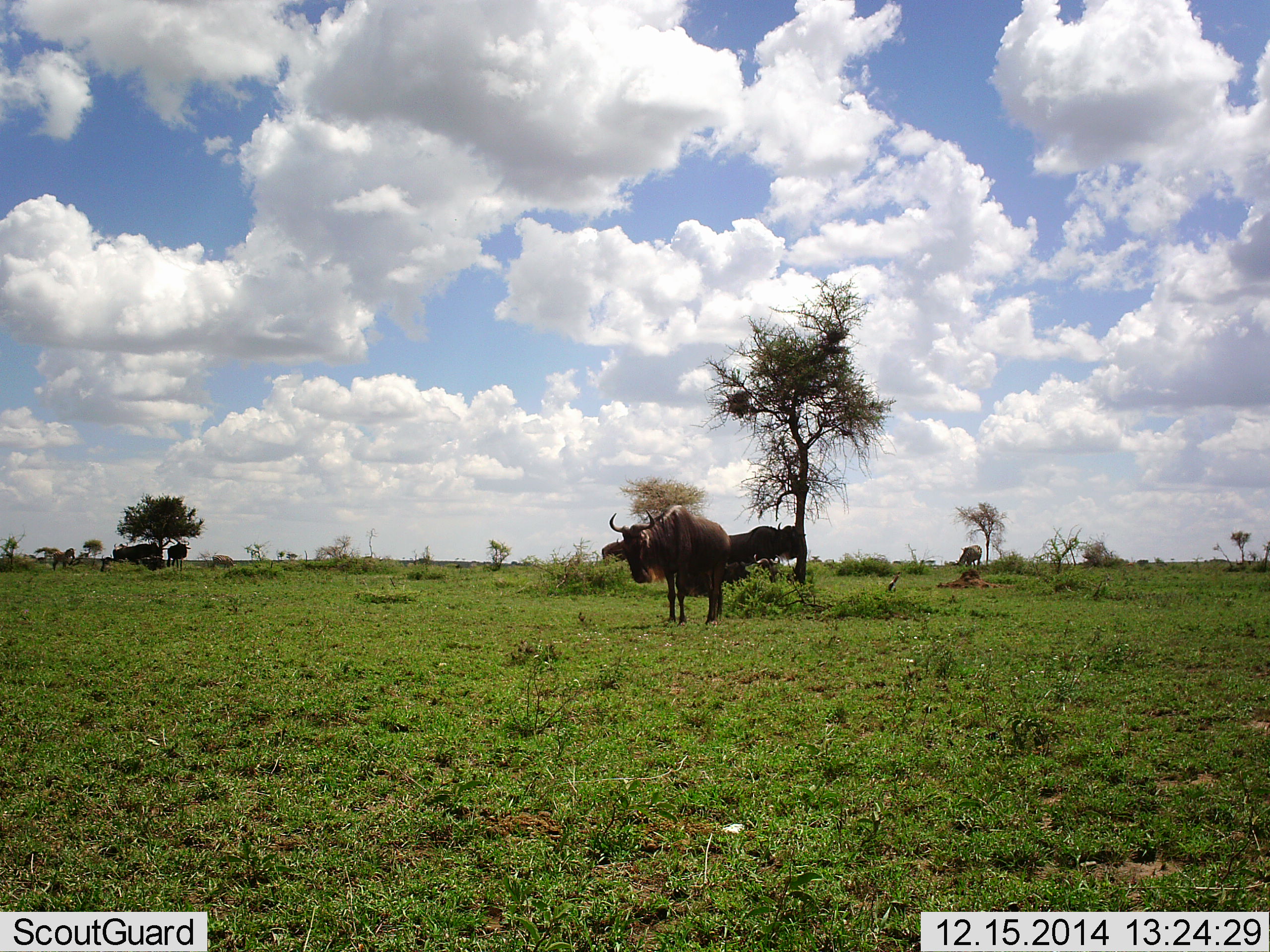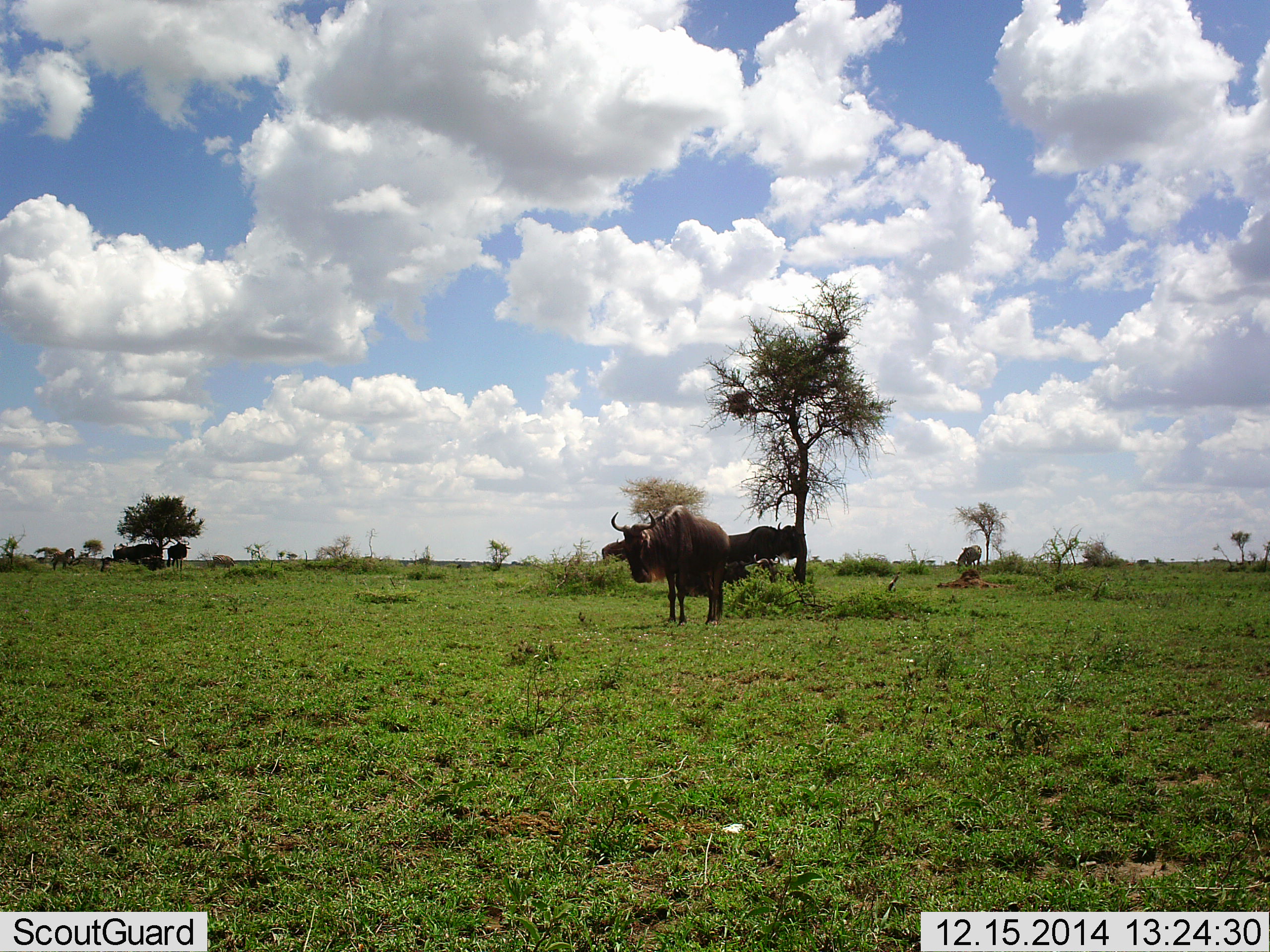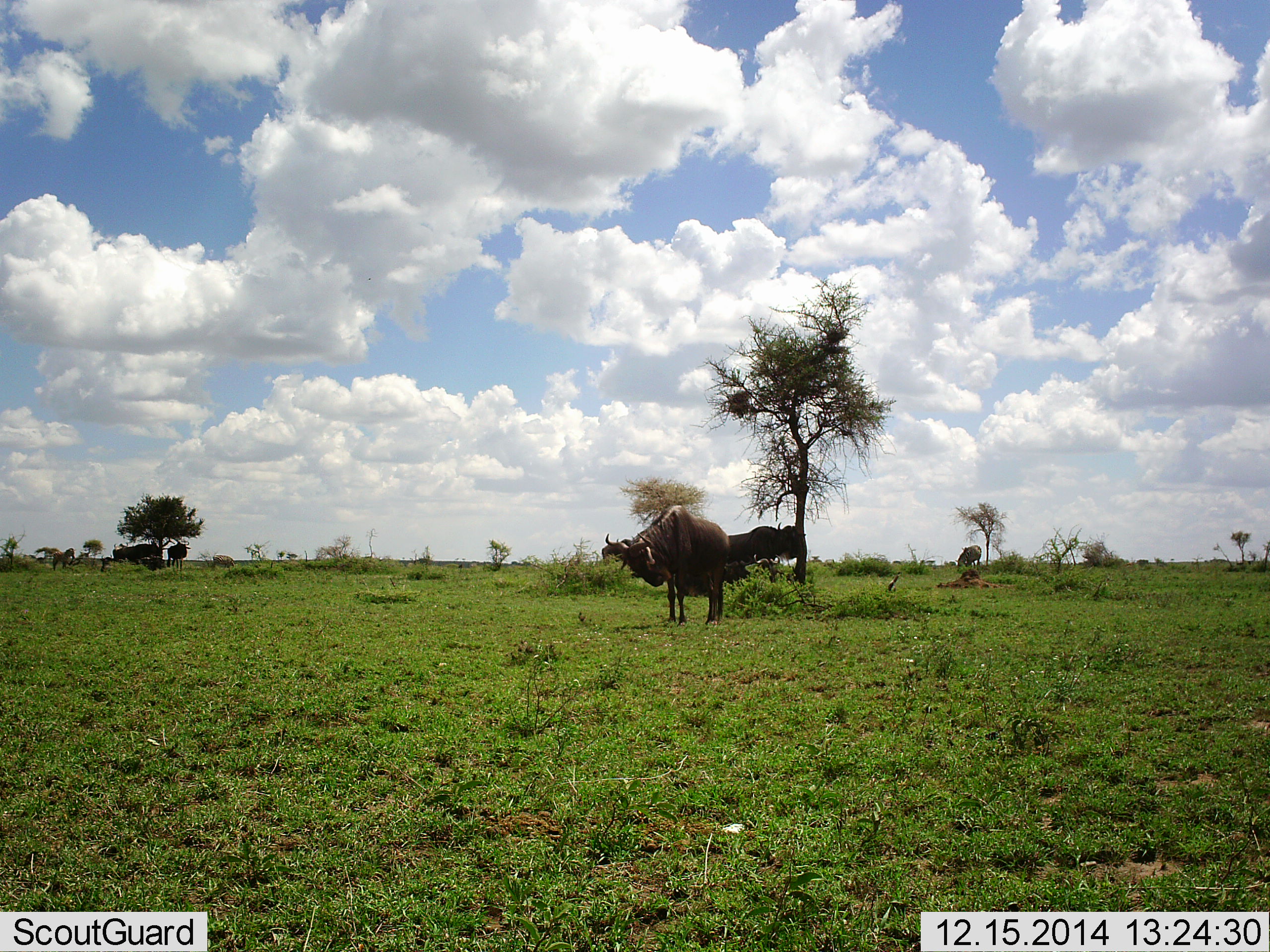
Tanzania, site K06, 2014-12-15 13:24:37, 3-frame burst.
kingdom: Animalia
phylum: Chordata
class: Mammalia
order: Artiodactyla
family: Bovidae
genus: Connochaetes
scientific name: Connochaetes taurinus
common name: blue wildebeest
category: wildebeest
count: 4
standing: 82%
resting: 0%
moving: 9%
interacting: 0%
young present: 0%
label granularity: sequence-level